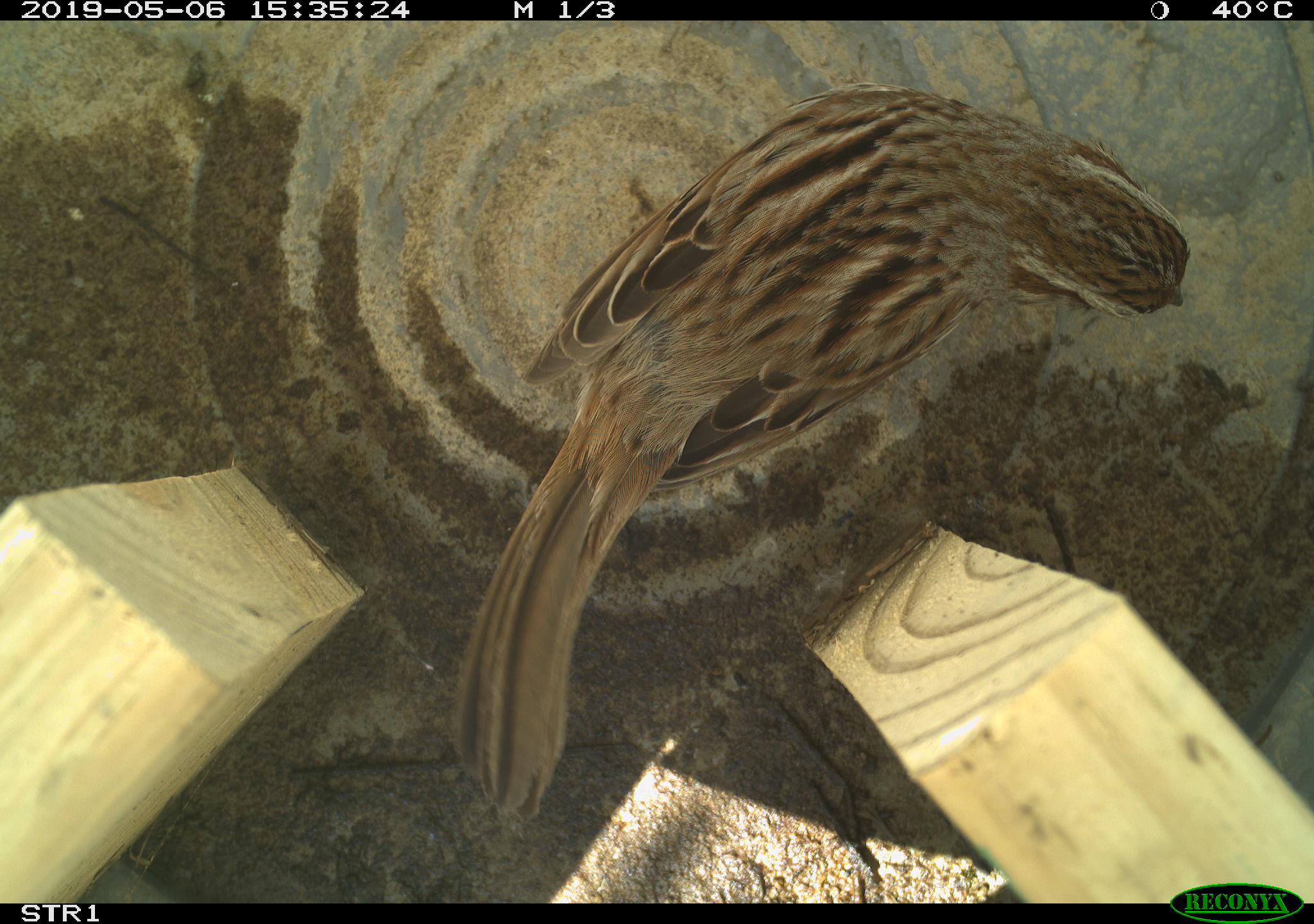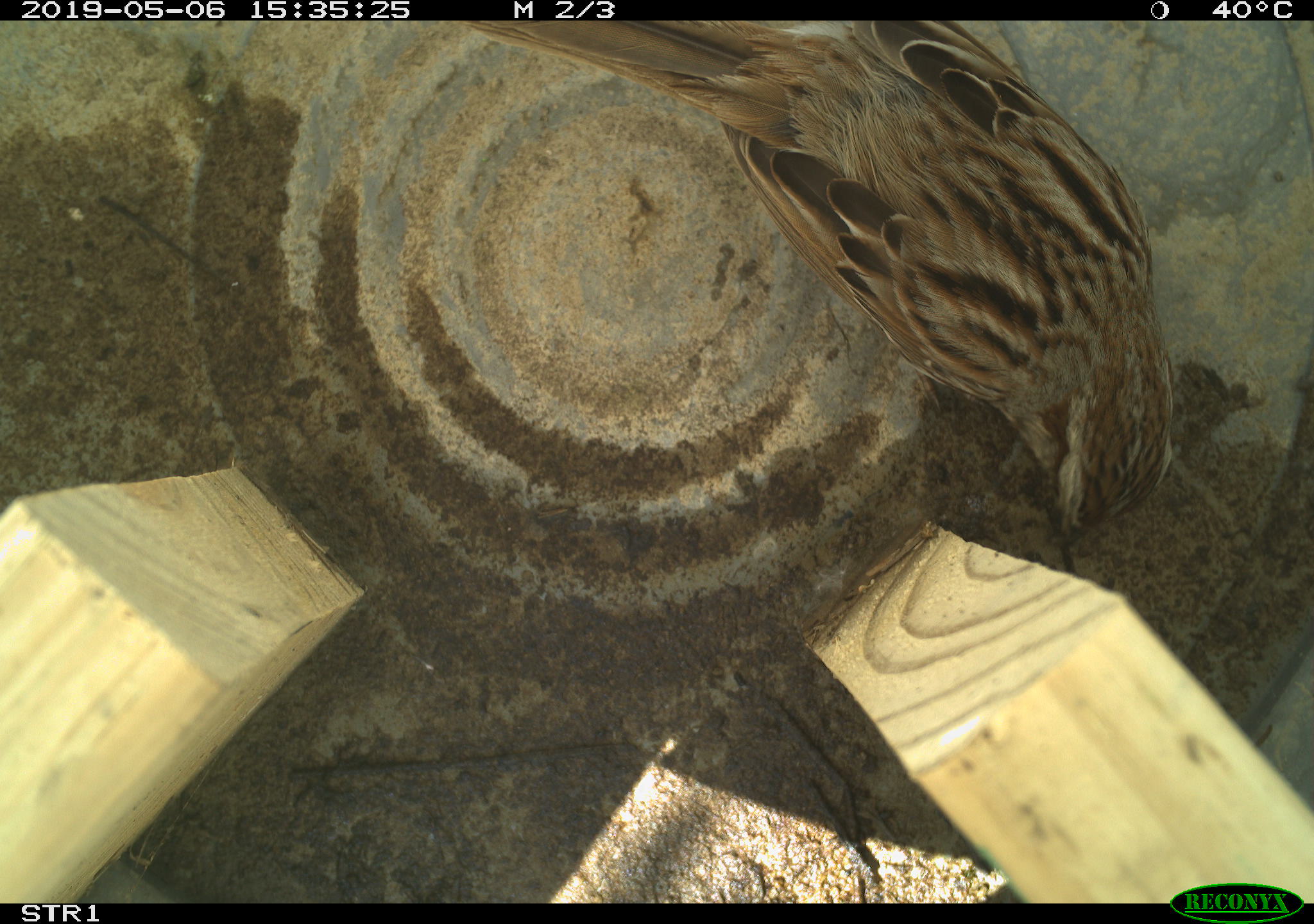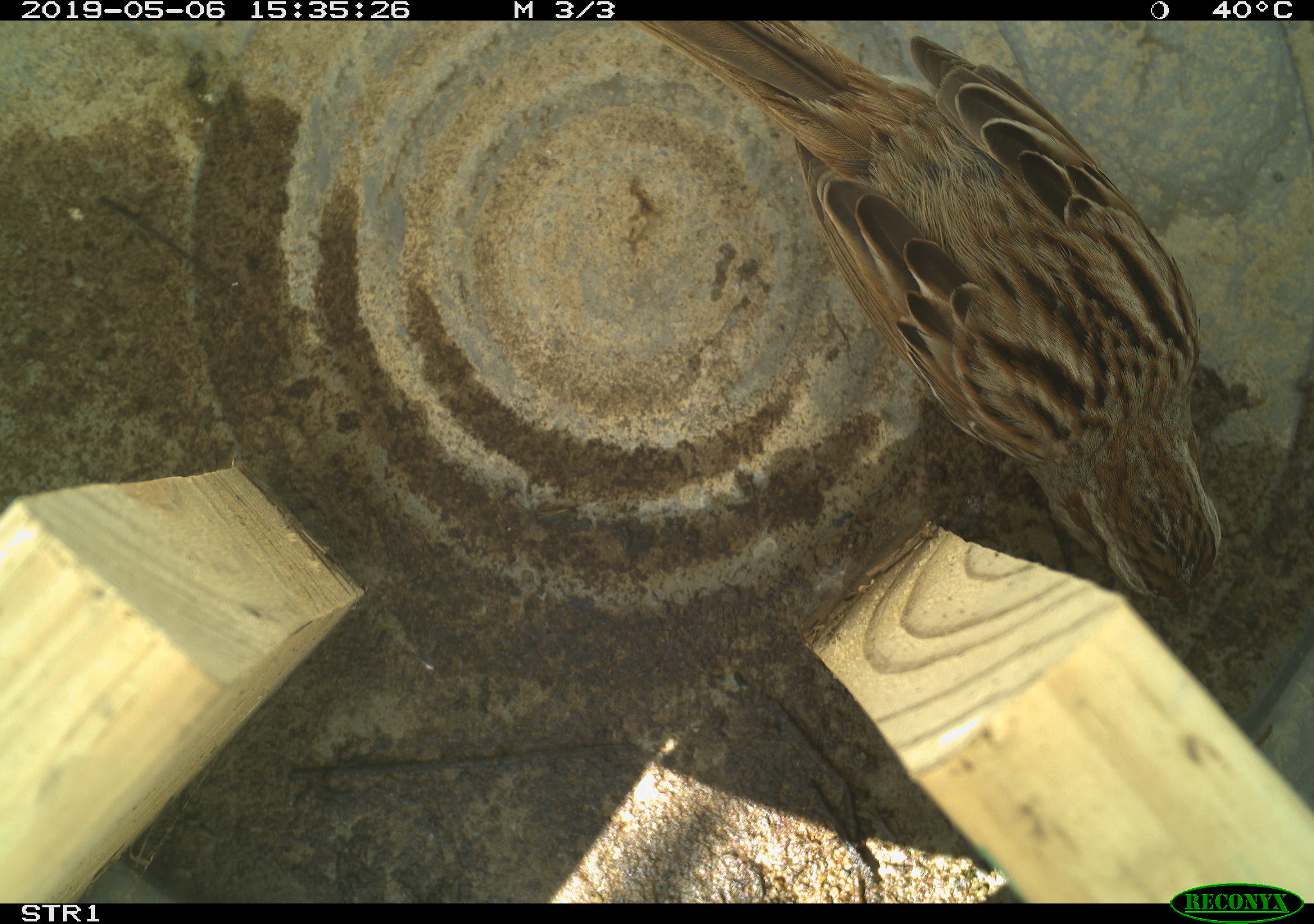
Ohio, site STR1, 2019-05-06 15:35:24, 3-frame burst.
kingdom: Animalia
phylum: Chordata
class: Aves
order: Passeriformes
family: Passerellidae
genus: Melospiza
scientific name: Melospiza melodia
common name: song sparrow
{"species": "song sparrow (Melospiza melodia)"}